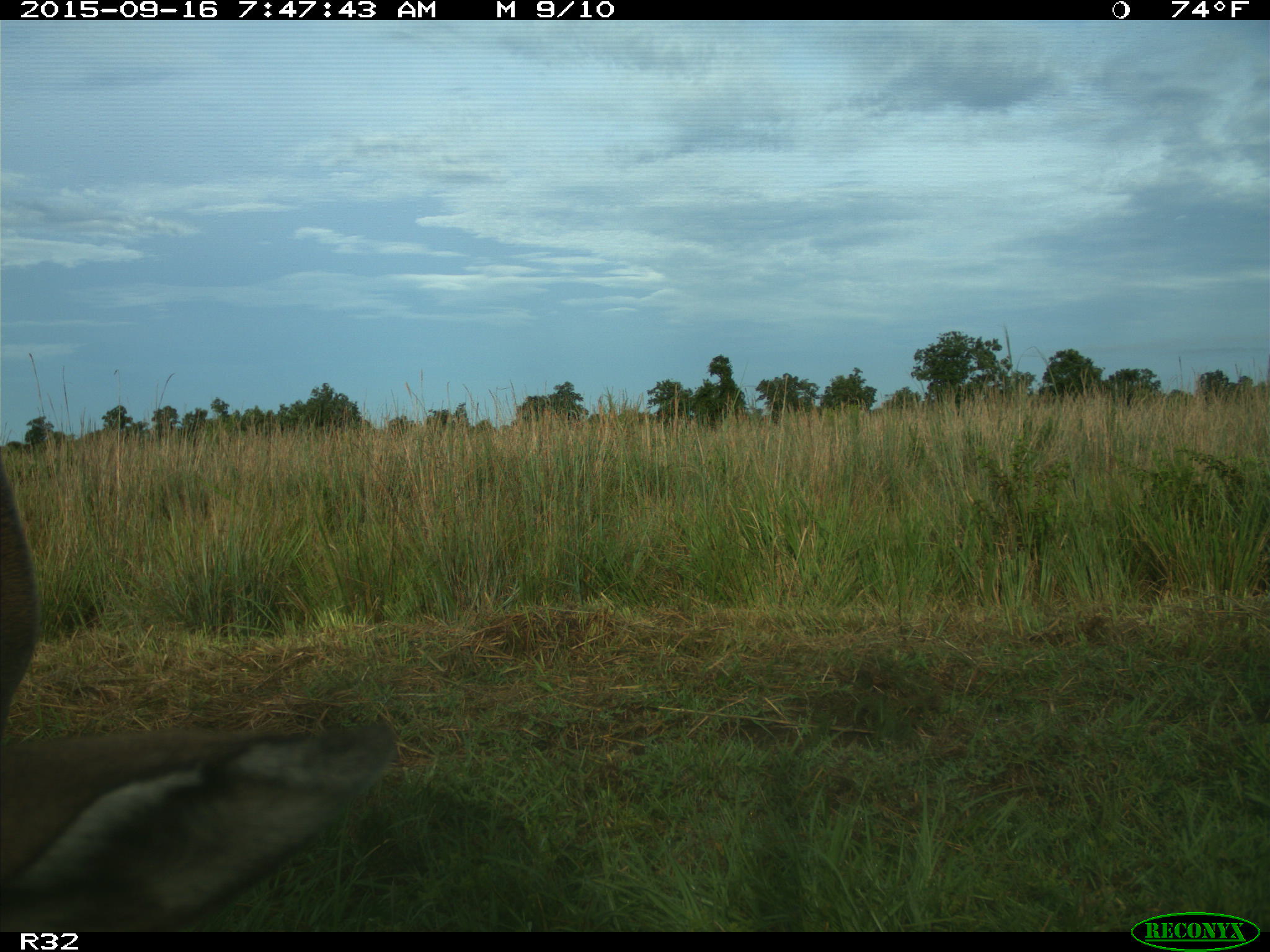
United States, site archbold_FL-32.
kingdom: Animalia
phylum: Chordata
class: Mammalia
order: Artiodactyla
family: Bovidae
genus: Bos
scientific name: Bos taurus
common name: domestic cow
Bos taurus (domestic cow).